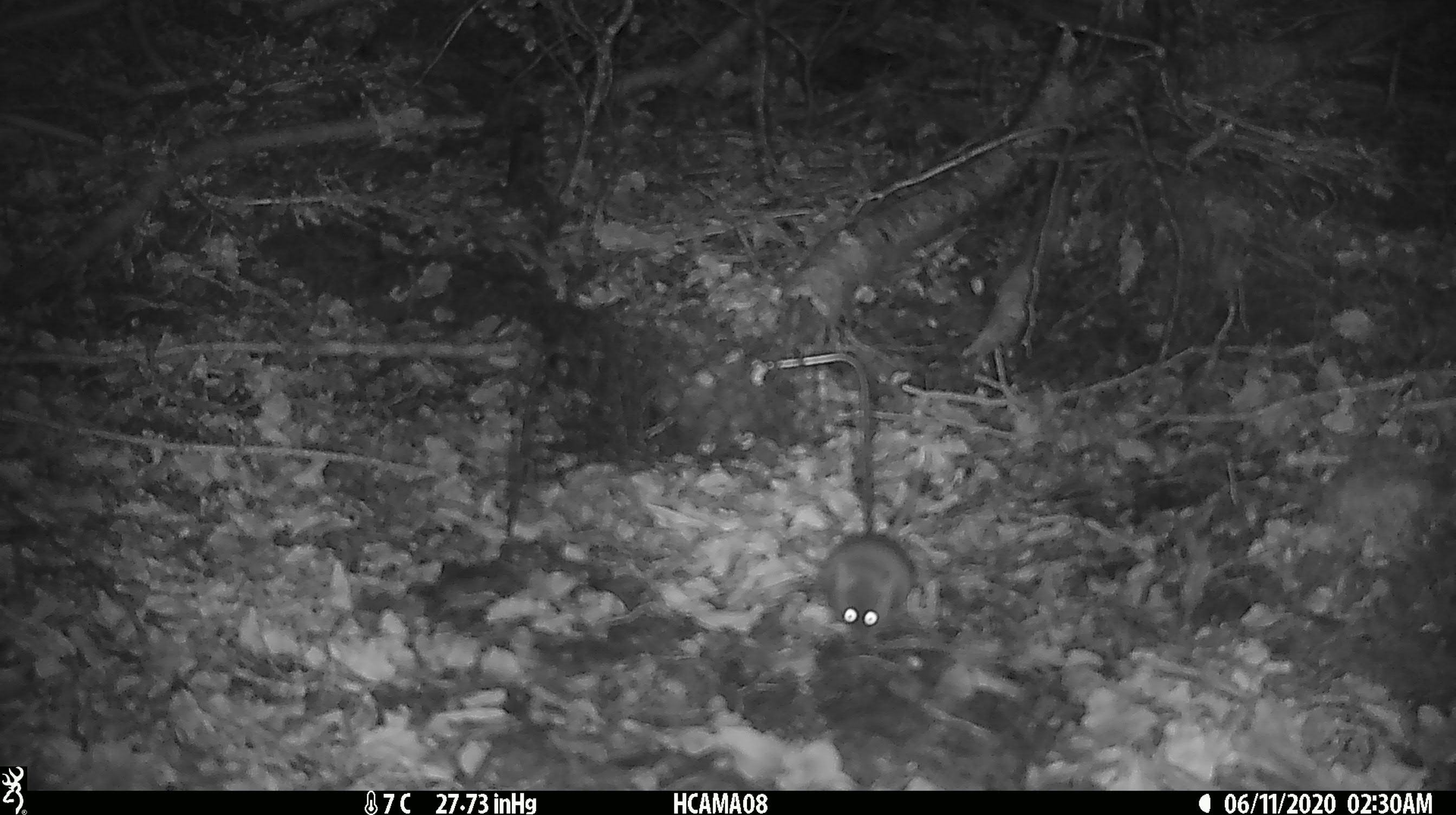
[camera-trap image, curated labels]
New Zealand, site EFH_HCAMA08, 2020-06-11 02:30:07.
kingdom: Animalia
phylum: Chordata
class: Mammalia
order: Rodentia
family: Muridae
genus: Mus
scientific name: Mus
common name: mouse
Mouse (Mus).